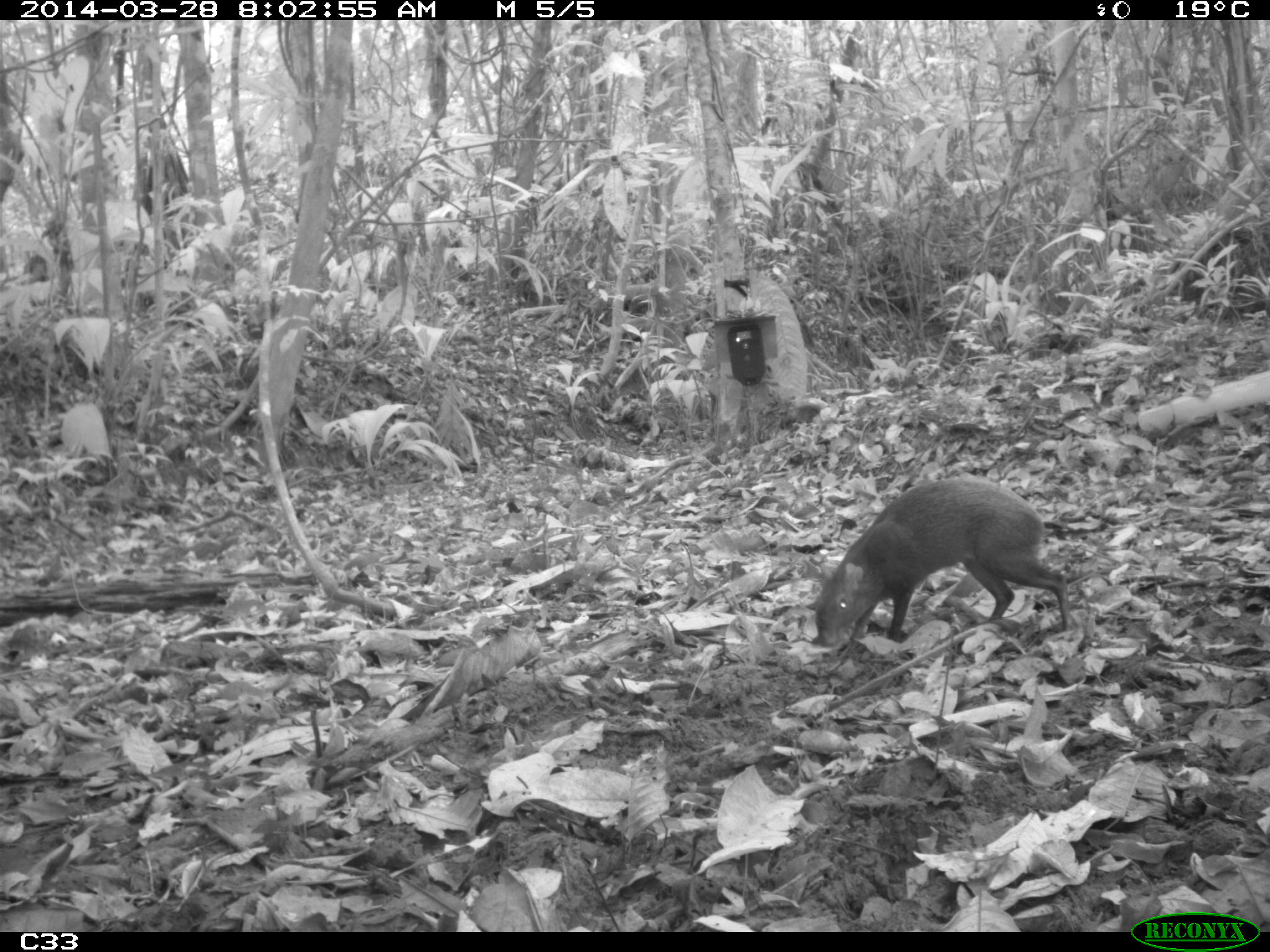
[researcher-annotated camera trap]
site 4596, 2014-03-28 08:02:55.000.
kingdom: Animalia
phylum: Chordata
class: Mammalia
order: Rodentia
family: Dasyproctidae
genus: Dasyprocta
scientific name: Dasyprocta leporina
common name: red-rumped agouti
Dasyprocta leporina (red-rumped agouti), count 1, age adult, sex male.